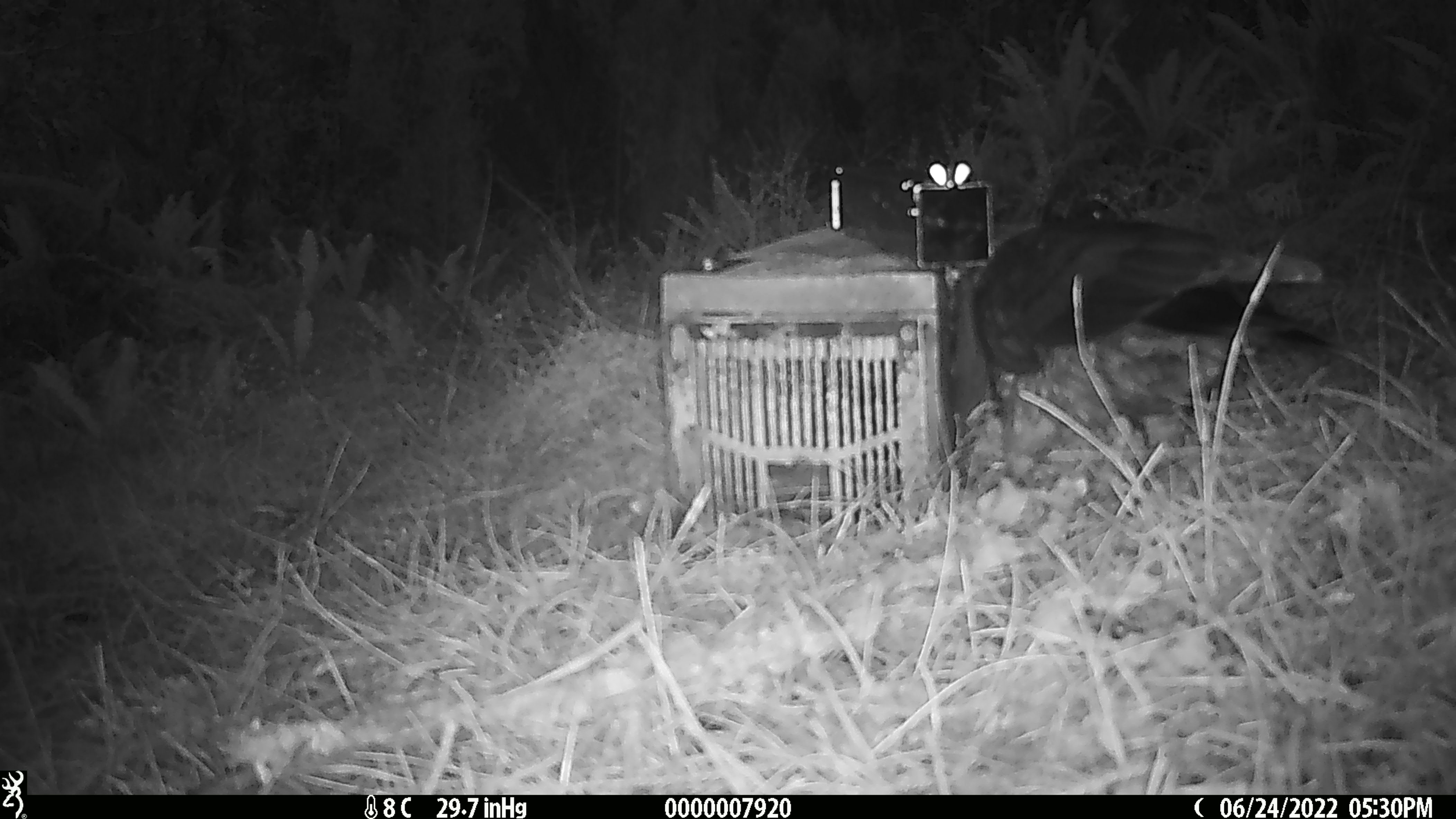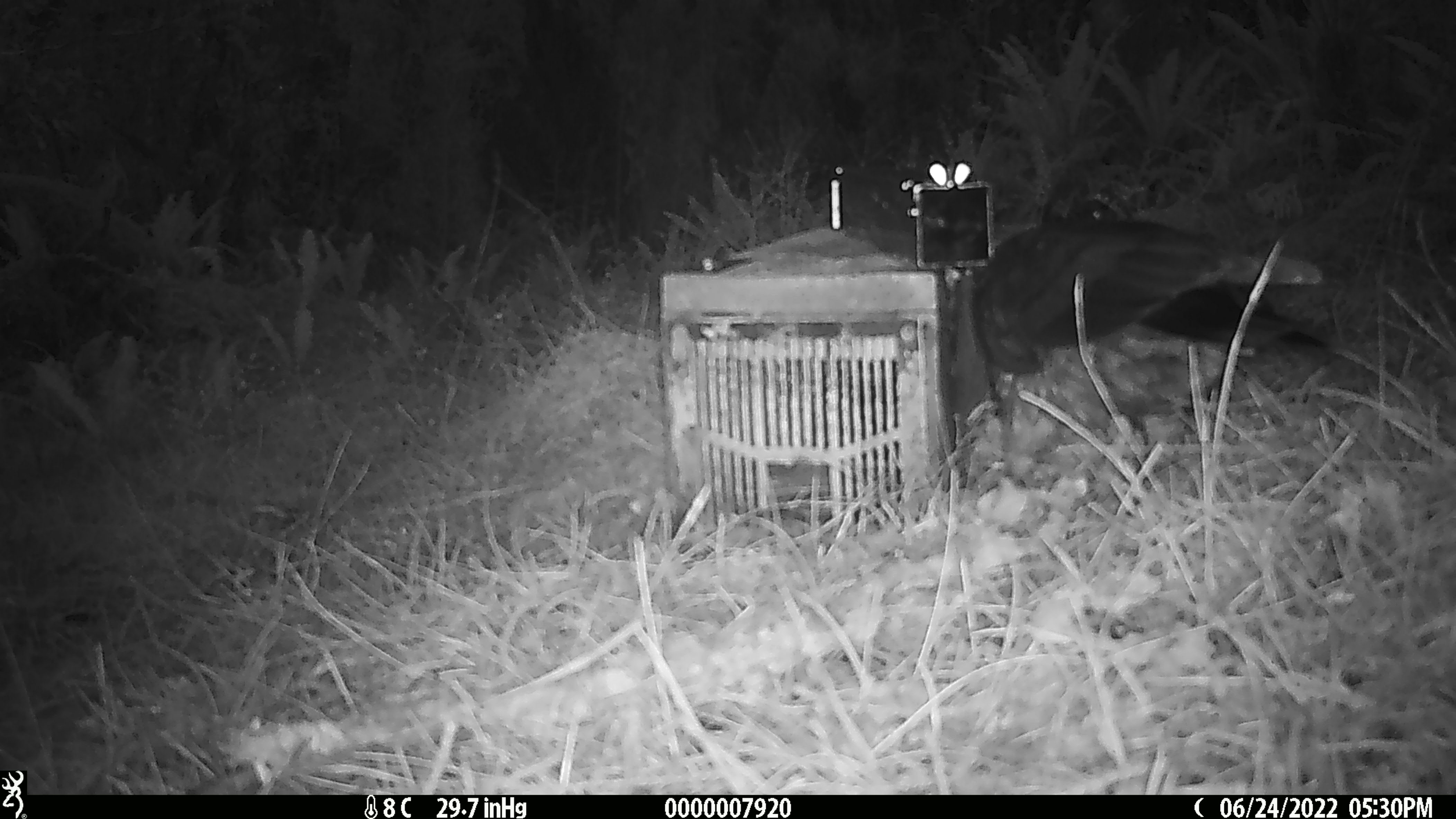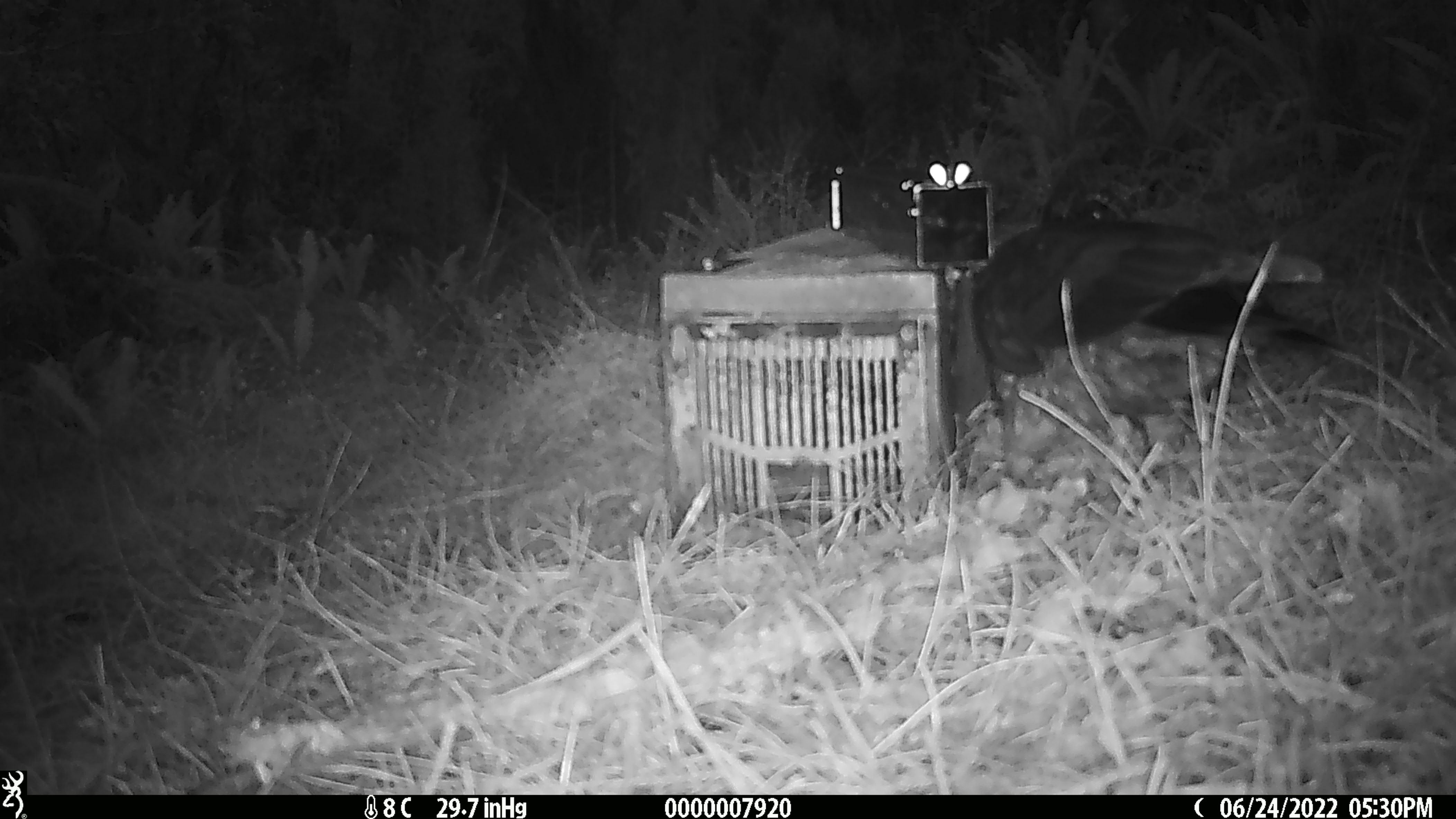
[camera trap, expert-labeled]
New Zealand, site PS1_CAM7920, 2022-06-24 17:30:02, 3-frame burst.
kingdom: Animalia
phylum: Chordata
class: Aves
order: Psittaciformes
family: Strigopidae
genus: Nestor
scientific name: Nestor notabilis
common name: kea